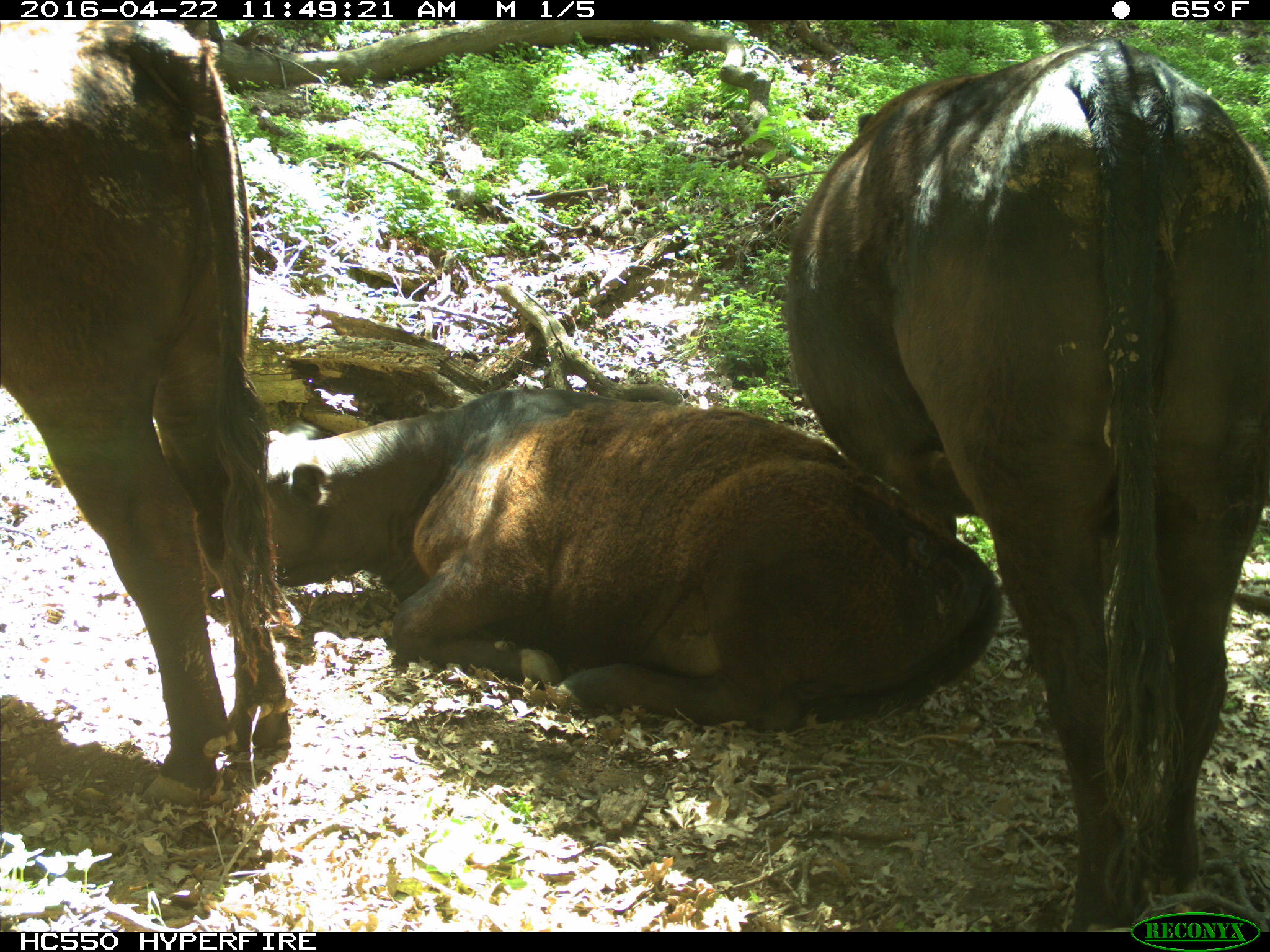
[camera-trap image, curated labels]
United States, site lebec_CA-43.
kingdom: Animalia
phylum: Chordata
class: Mammalia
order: Artiodactyla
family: Bovidae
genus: Bos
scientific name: Bos taurus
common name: domestic cow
Bos taurus (domestic cow).